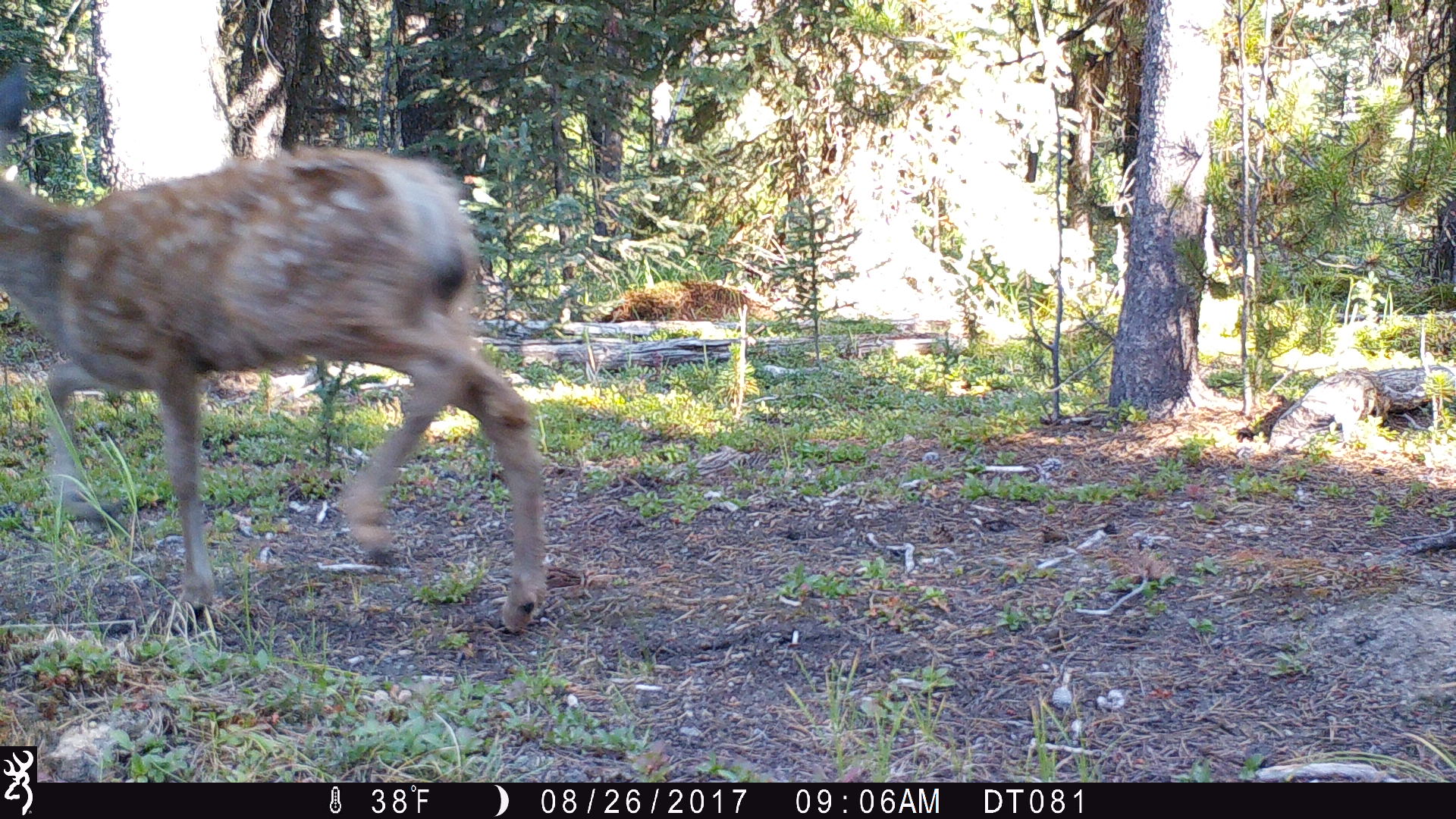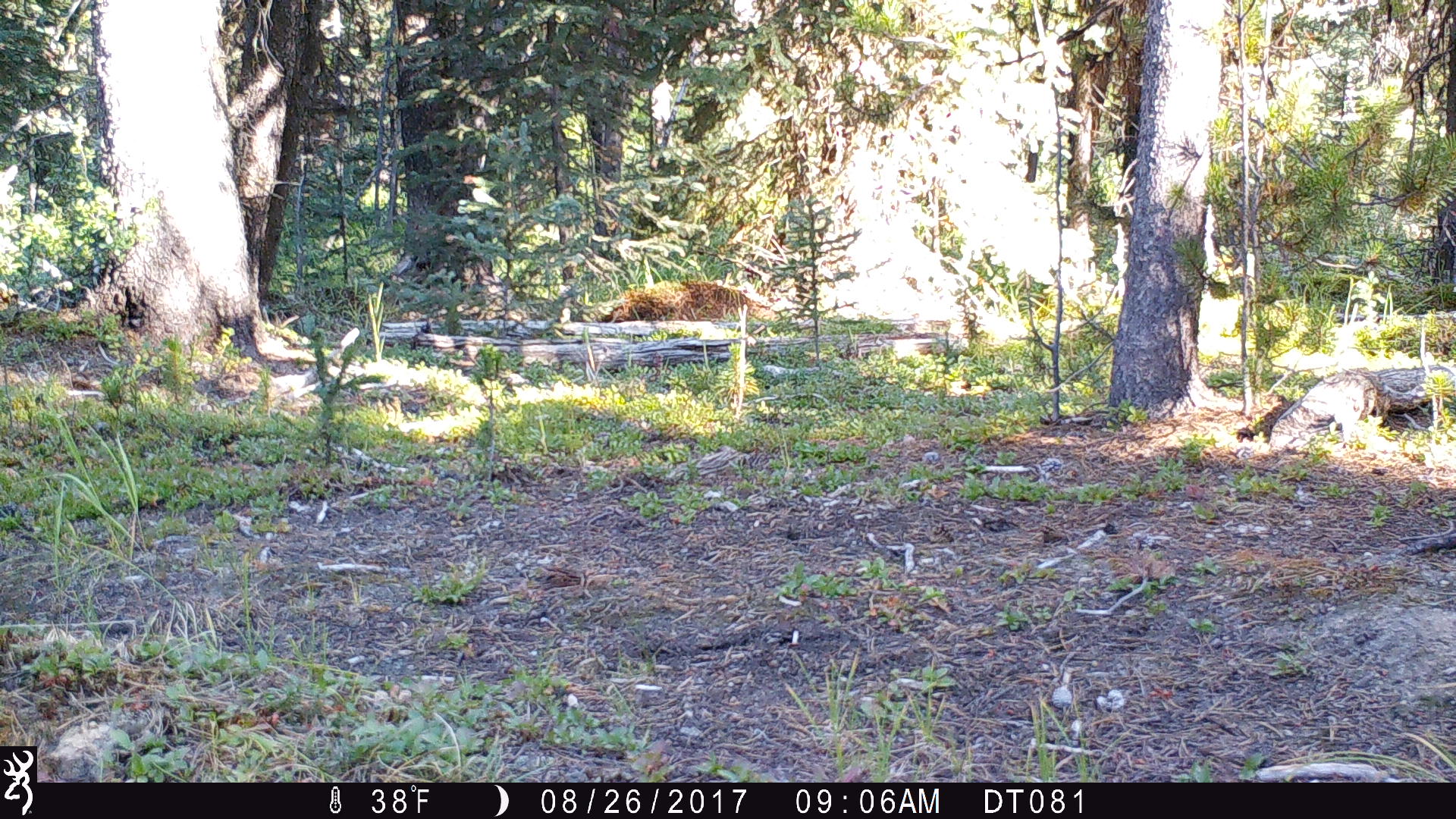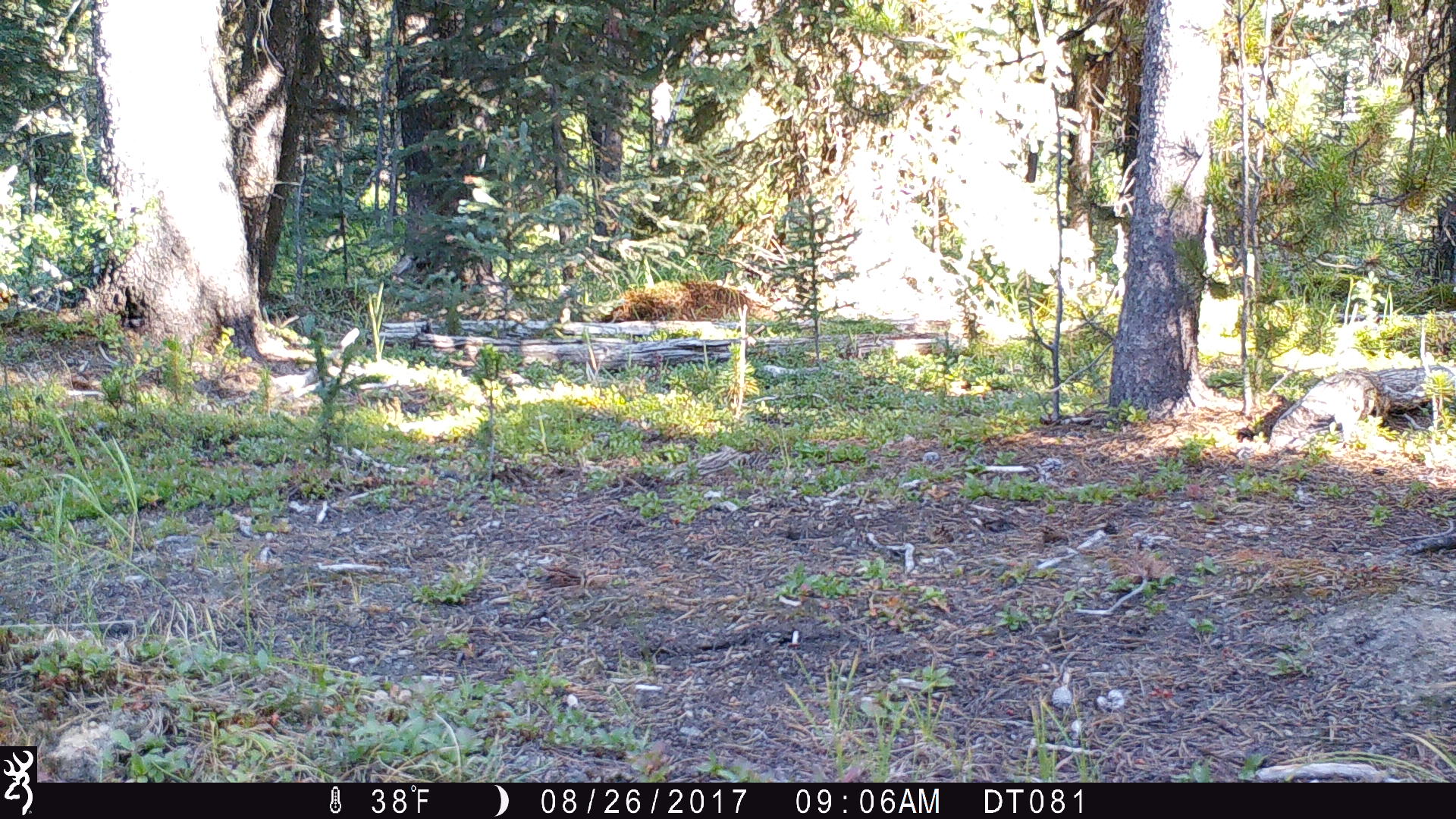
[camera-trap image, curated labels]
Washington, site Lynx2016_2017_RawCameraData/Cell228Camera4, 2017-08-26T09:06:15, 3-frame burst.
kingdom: Animalia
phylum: Chordata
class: Mammalia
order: Artiodactyla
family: Cervidae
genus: Odocoileus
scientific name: Odocoileus hemionus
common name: mule deer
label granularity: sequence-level